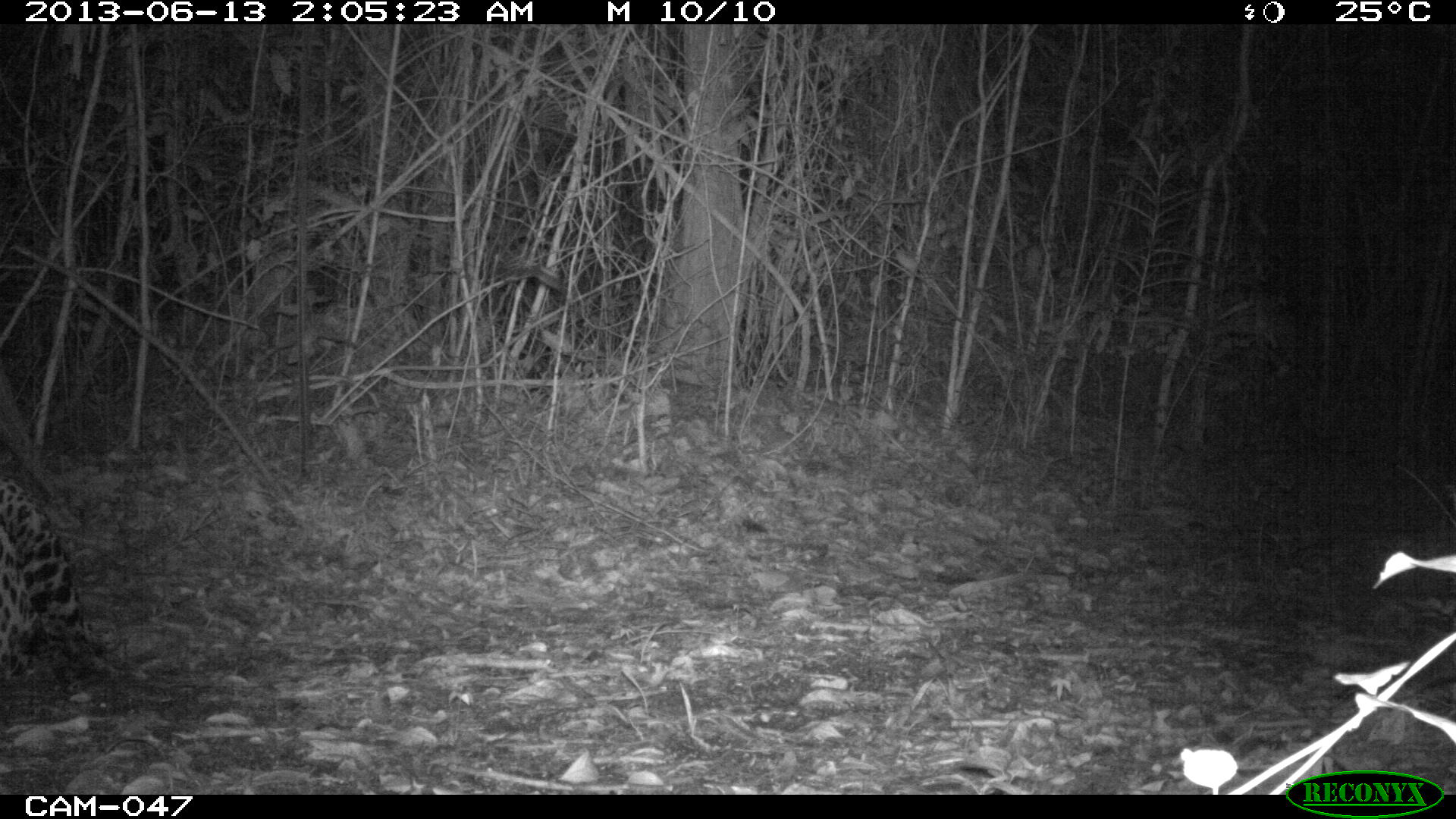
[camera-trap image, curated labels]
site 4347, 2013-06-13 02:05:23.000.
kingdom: Animalia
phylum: Chordata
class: Mammalia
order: Carnivora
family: Felidae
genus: Panthera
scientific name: Panthera onca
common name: jaguar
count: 1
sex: male